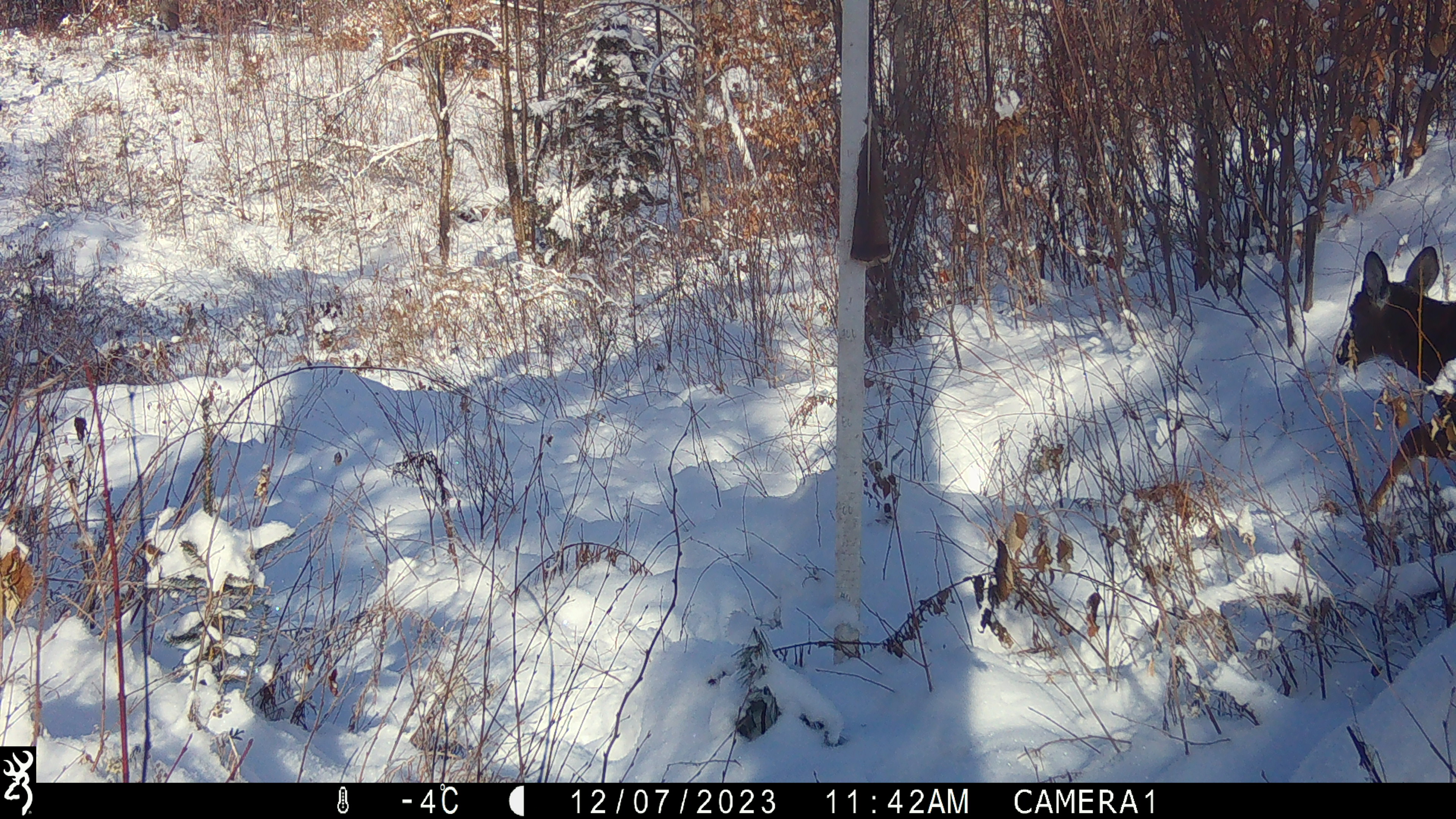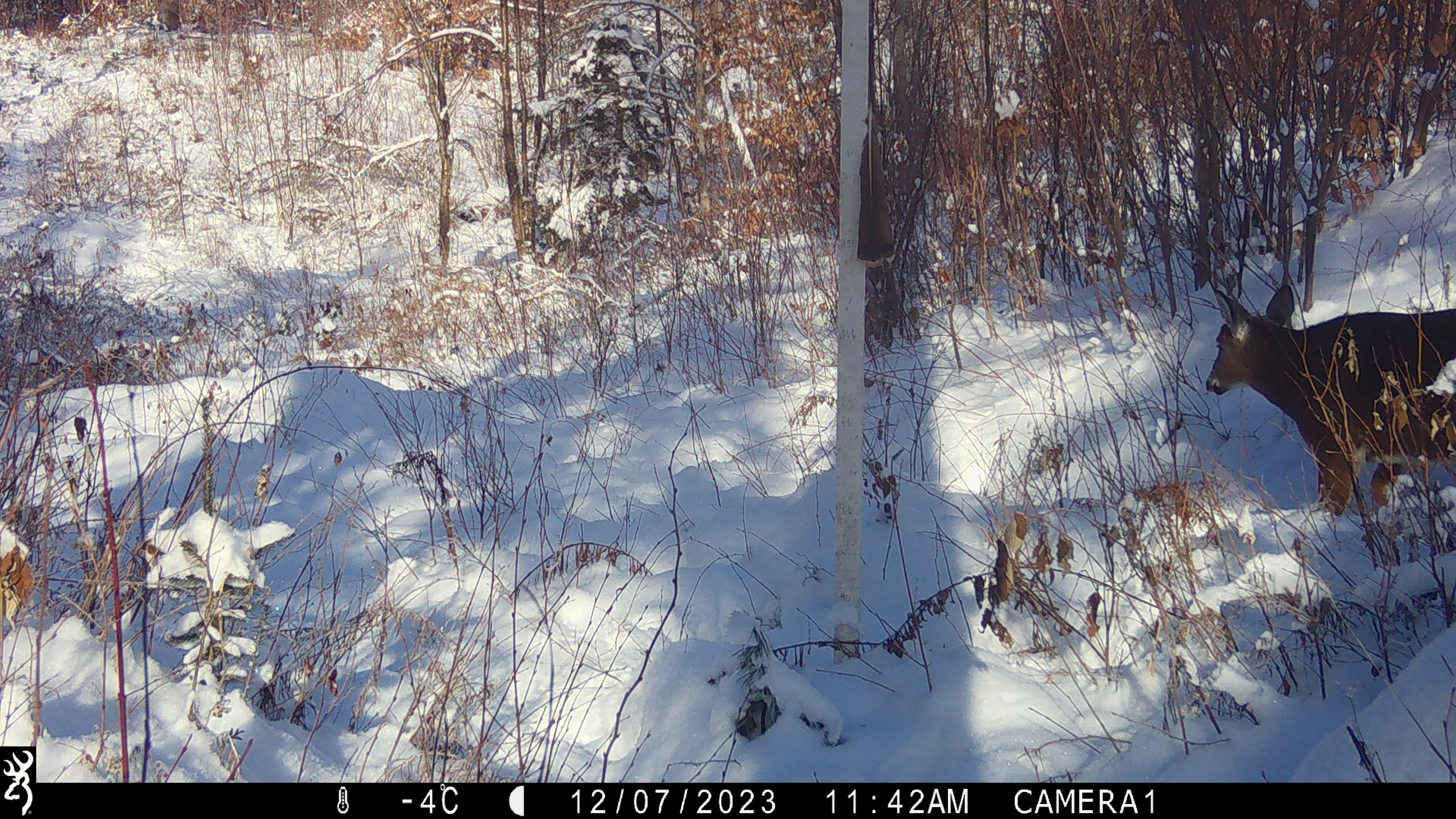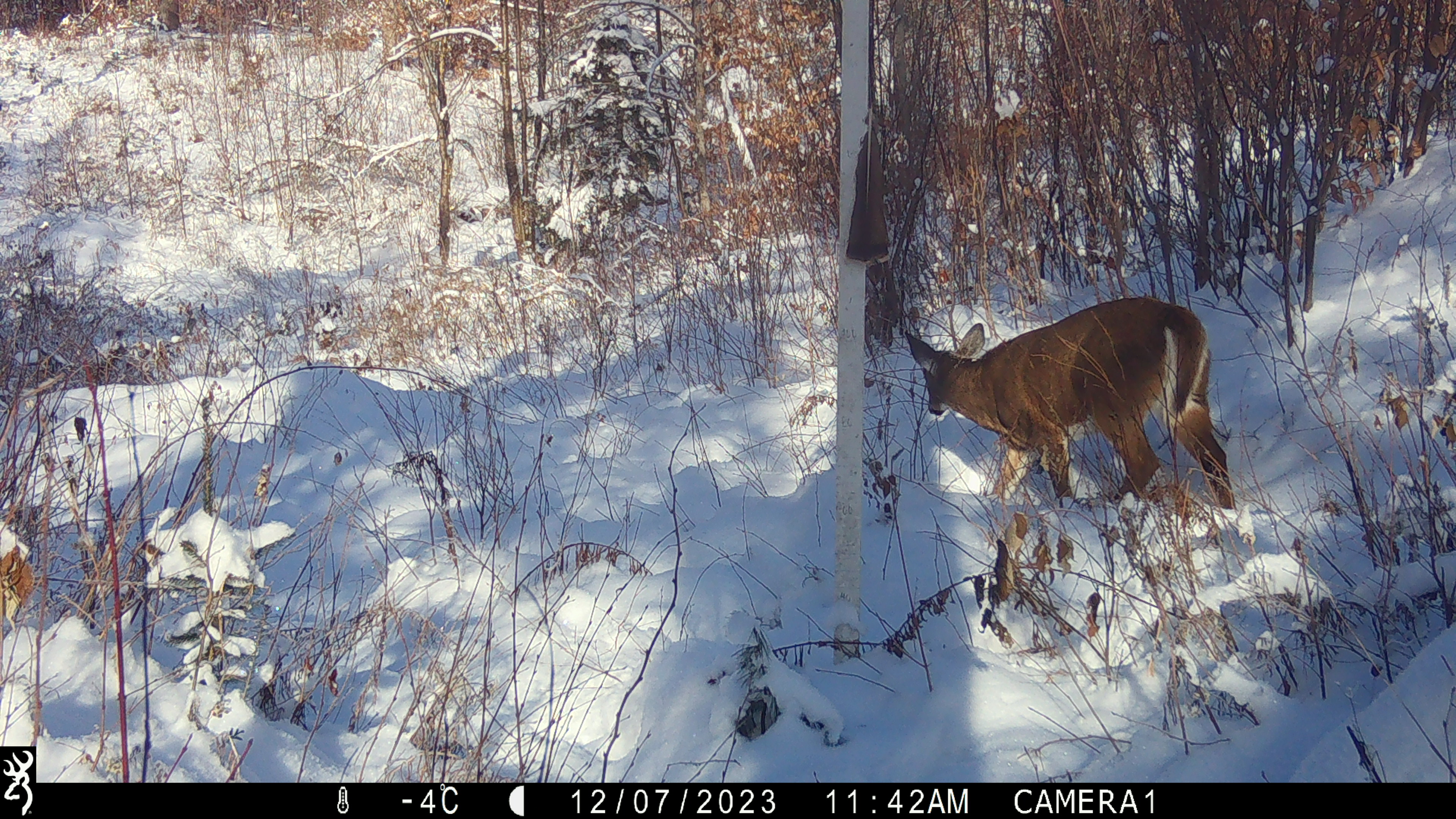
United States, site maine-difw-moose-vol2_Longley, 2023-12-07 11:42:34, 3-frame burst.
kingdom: Animalia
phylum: Chordata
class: Mammalia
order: Artiodactyla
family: Cervidae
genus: Odocoileus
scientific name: Odocoileus virginianus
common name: white-tailed deer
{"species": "white-tailed deer (Odocoileus virginianus)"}